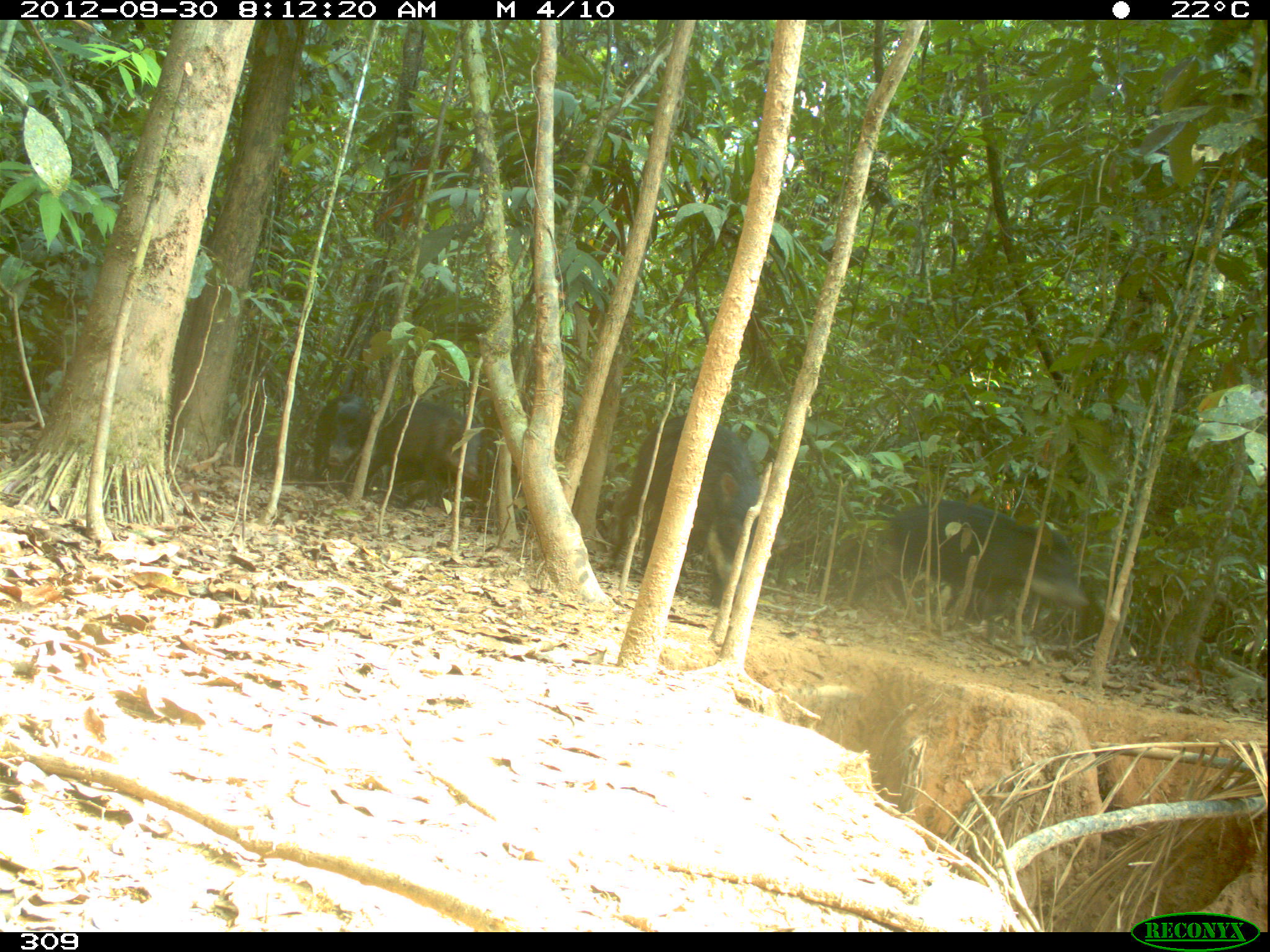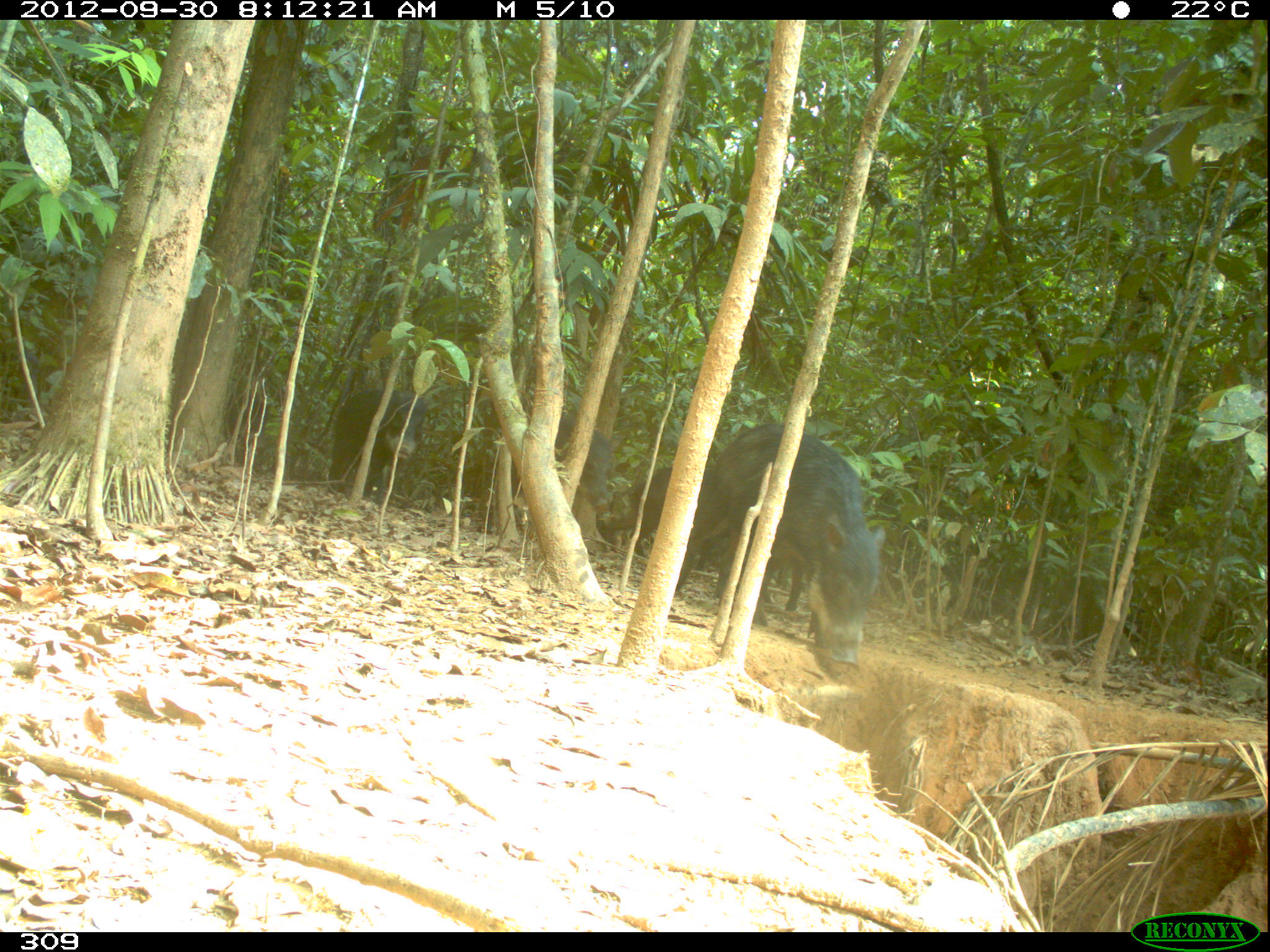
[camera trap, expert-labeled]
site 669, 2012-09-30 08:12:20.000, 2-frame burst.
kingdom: Animalia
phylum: Chordata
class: Mammalia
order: Artiodactyla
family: Tayassuidae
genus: Tayassu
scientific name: Tayassu pecari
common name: white-lipped peccary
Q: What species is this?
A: Tayassu pecari (white-lipped peccary).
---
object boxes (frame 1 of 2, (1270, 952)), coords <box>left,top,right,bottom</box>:
tayassu pecari: <box>851,499,1089,643</box>; <box>597,414,760,607</box>; <box>363,400,483,513</box>; <box>313,393,380,487</box>; <box>773,522,789,554</box>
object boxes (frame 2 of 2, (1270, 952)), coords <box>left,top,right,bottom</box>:
tayassu pecari: <box>676,425,886,661</box>; <box>616,467,803,610</box>; <box>485,413,614,533</box>; <box>326,389,426,503</box>